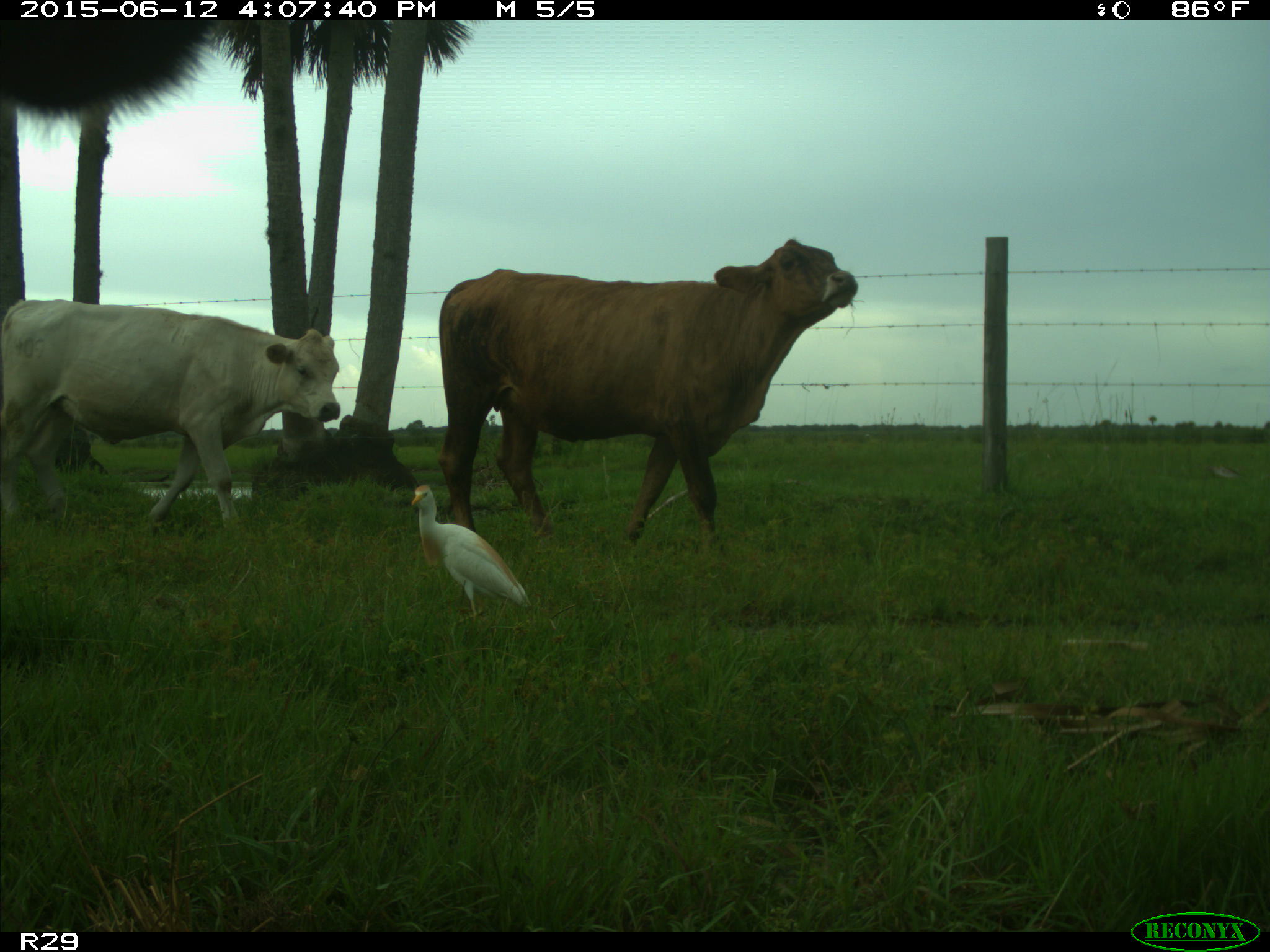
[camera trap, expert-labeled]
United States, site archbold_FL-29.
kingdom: Animalia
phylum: Chordata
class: Mammalia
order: Artiodactyla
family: Bovidae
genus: Bos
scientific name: Bos taurus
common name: domestic cow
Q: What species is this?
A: Bos taurus (domestic cow).